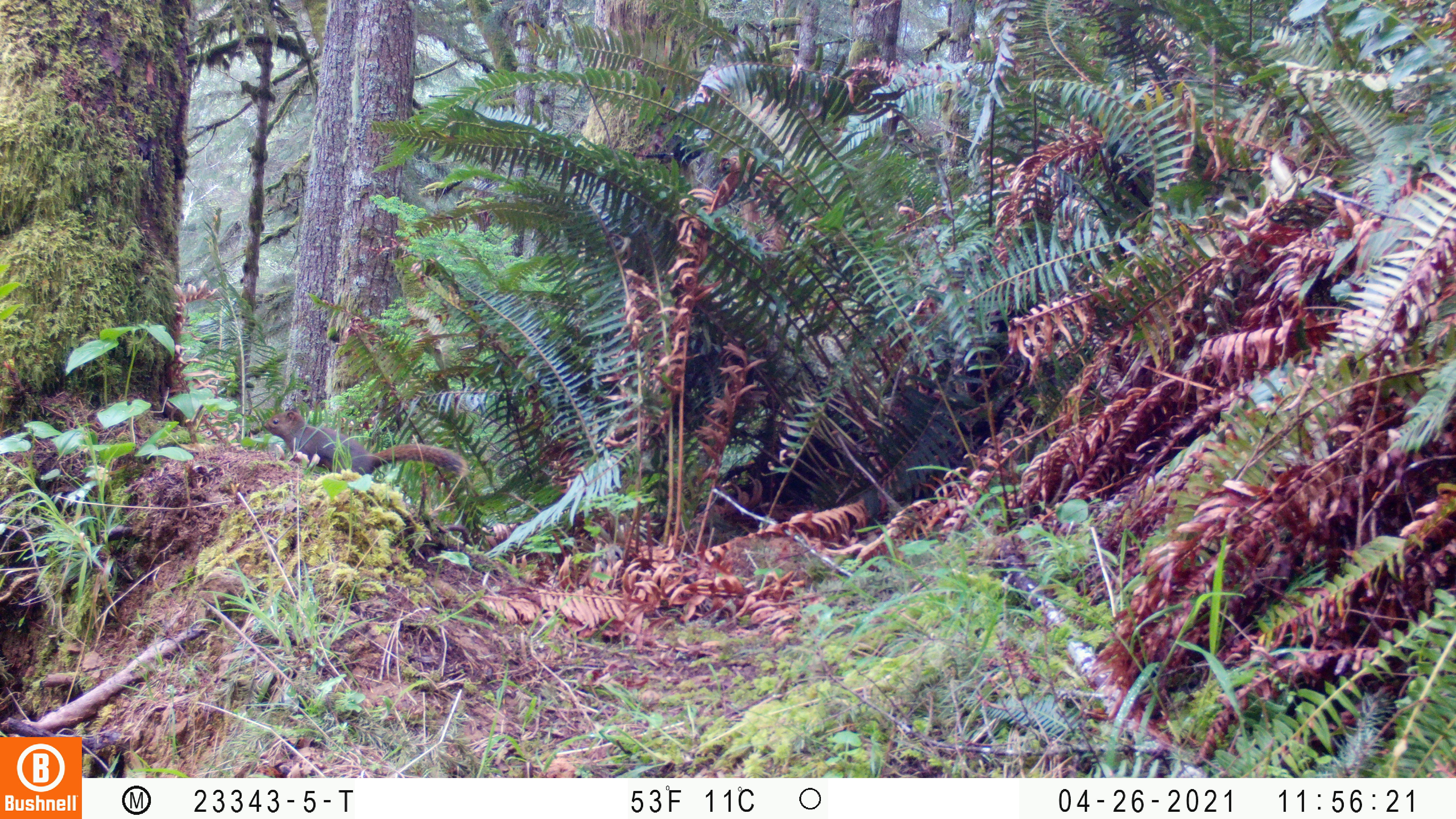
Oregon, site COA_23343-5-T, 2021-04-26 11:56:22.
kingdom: Animalia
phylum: Chordata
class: Mammalia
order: Rodentia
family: Sciuridae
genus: Tamiasciurus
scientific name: Tamiasciurus douglasii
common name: douglas squirrel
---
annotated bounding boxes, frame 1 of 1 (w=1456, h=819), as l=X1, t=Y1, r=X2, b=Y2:
douglas squirrel: l=261, t=403, r=468, b=496